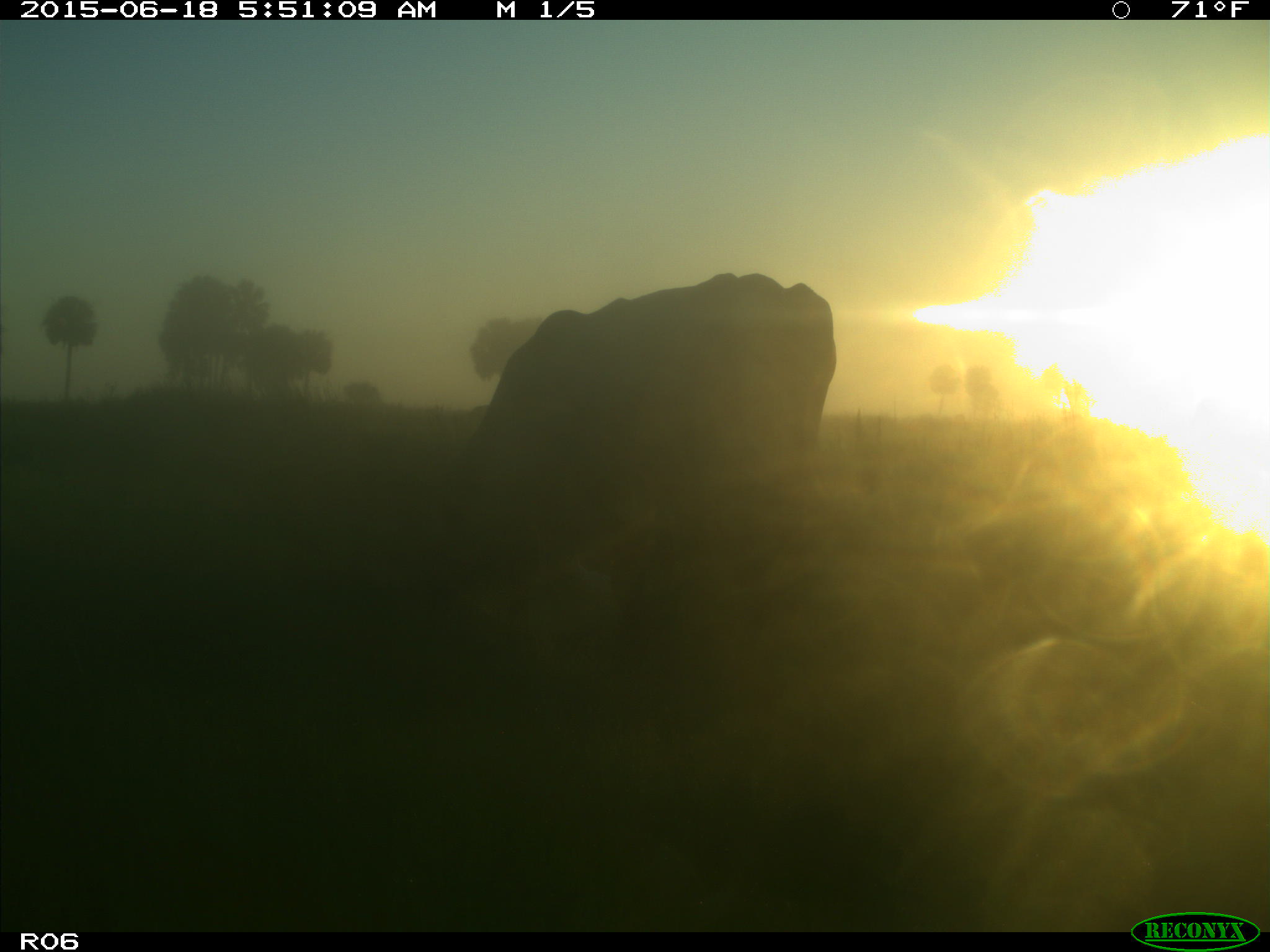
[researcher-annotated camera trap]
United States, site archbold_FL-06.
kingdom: Animalia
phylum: Chordata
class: Mammalia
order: Artiodactyla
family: Bovidae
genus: Bos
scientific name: Bos taurus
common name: domestic cow